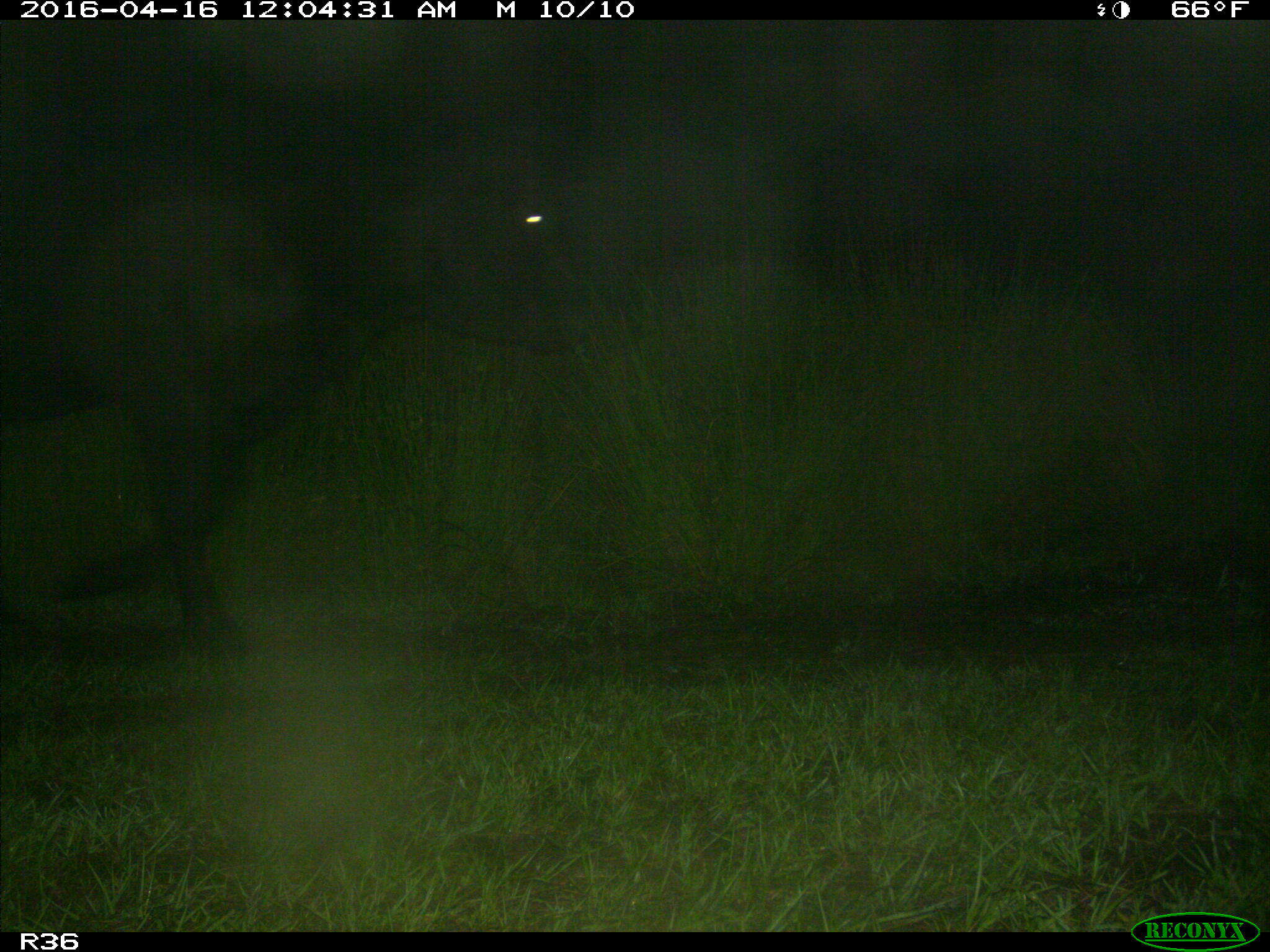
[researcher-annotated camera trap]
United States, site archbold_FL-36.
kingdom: Animalia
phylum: Chordata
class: Mammalia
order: Artiodactyla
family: Bovidae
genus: Bos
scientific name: Bos taurus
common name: domestic cow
Bos taurus (domestic cow).